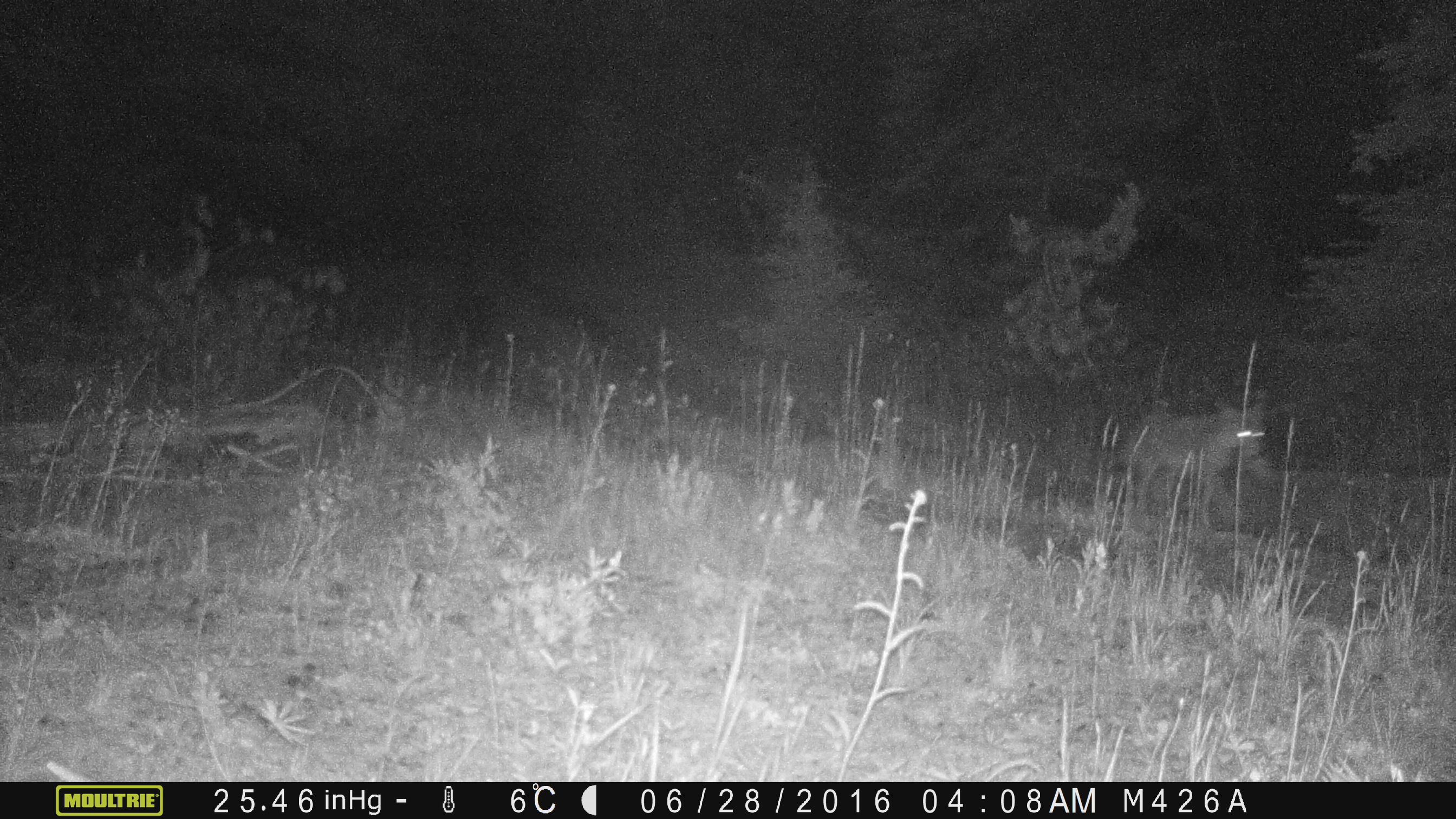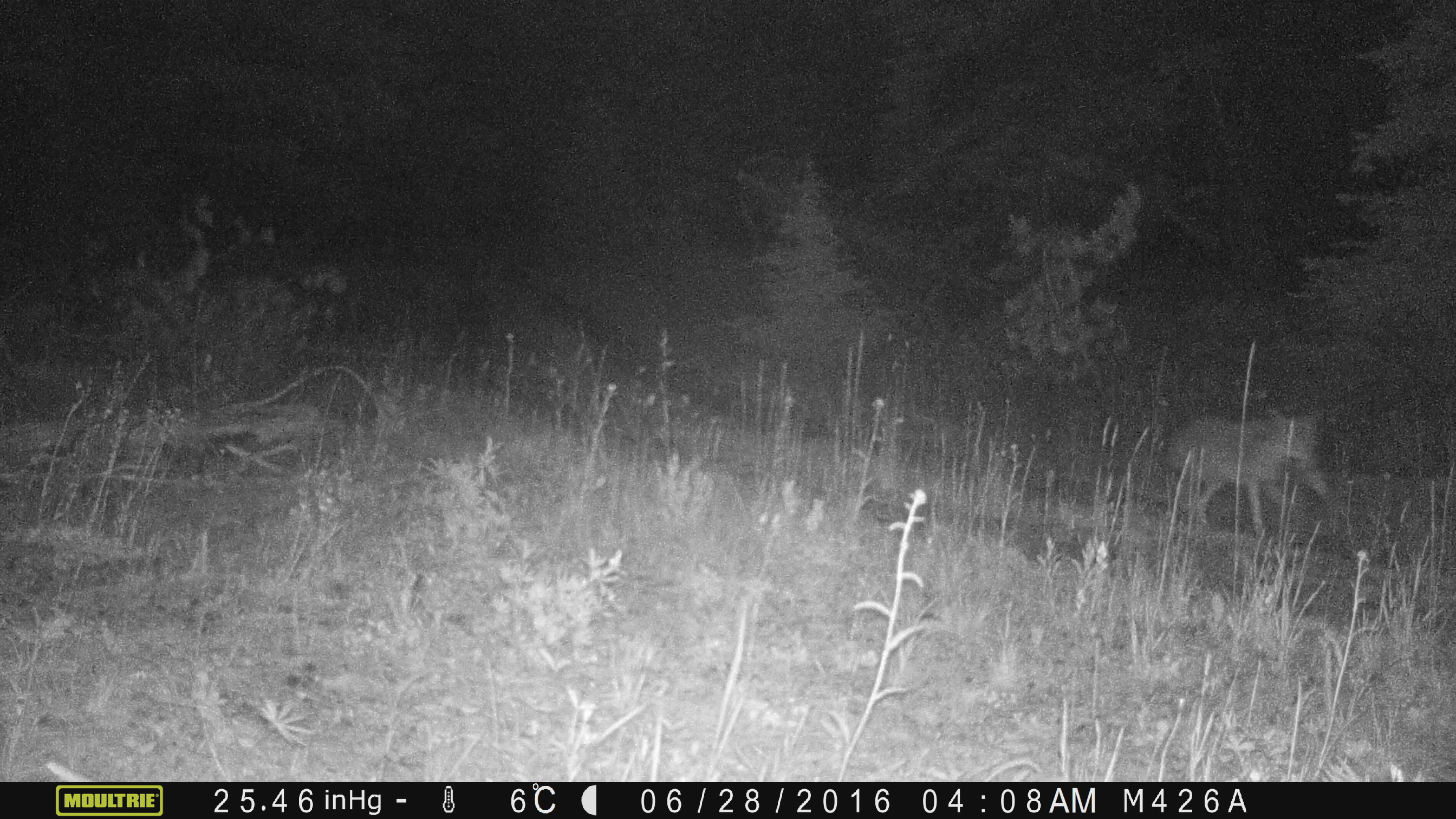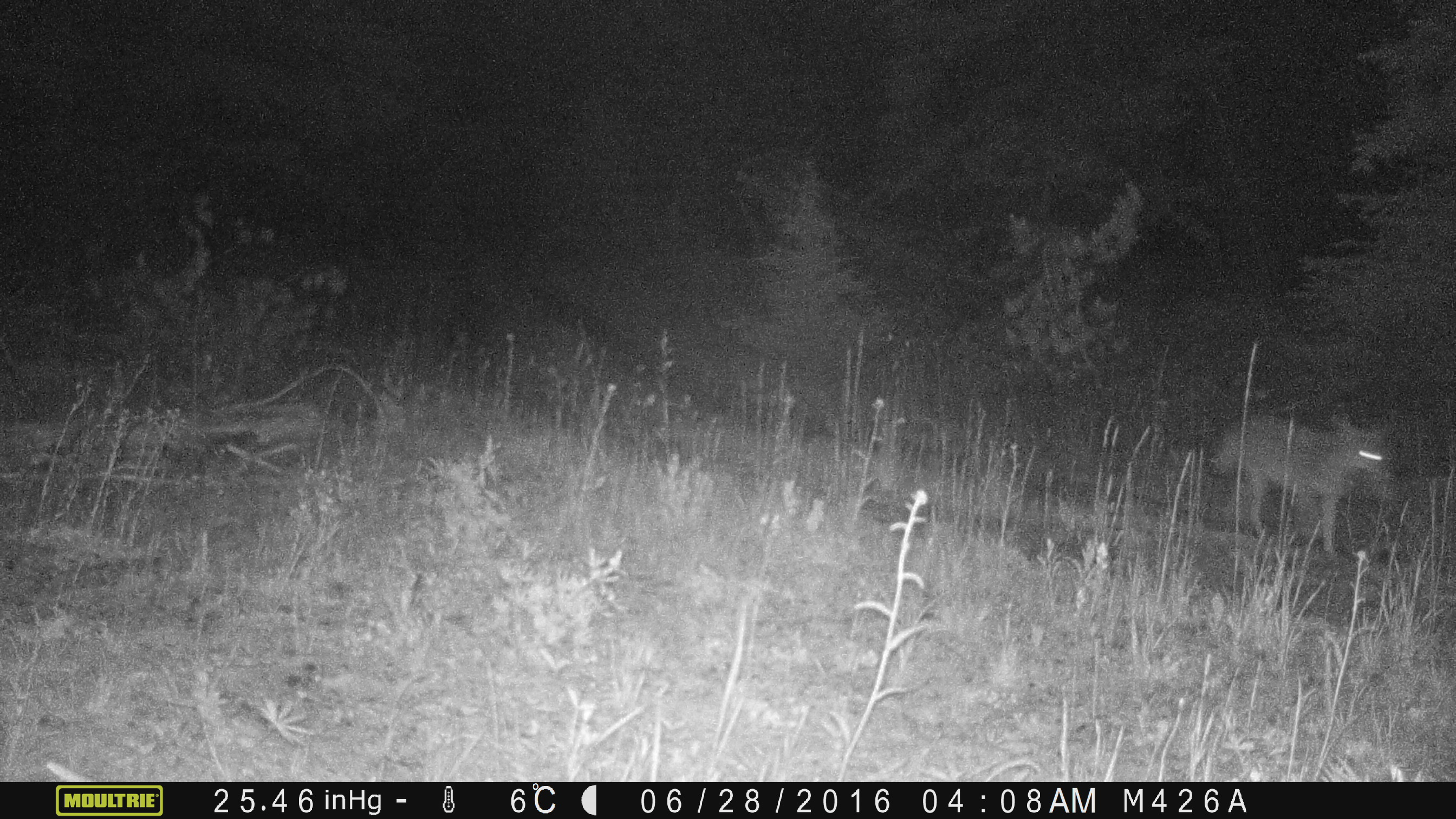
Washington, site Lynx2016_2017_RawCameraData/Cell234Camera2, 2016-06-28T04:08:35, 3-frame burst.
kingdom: Animalia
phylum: Chordata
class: Mammalia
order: Carnivora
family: Canidae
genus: Canis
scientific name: Canis latrans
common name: coyote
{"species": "Canis latrans (coyote)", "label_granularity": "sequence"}